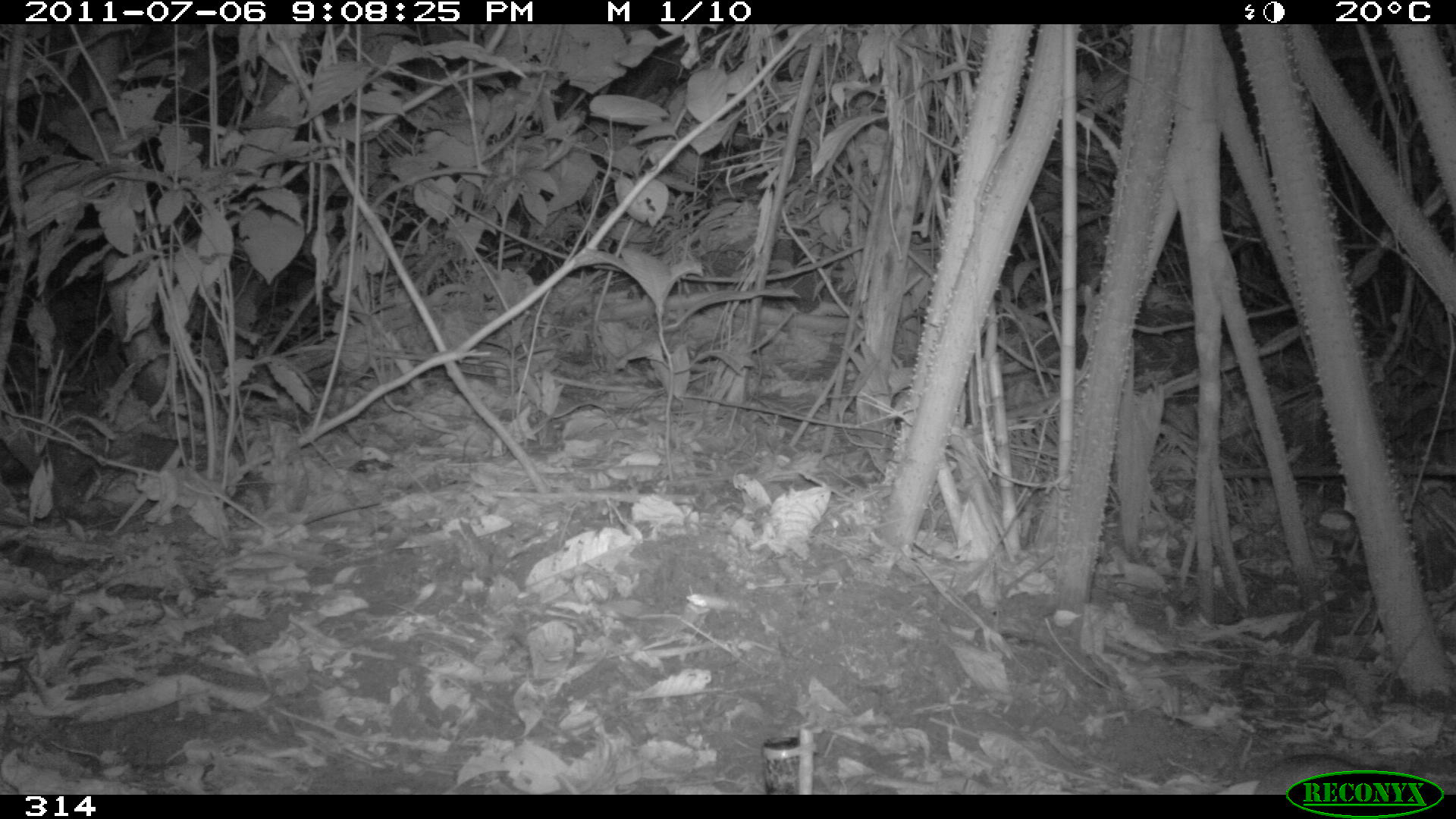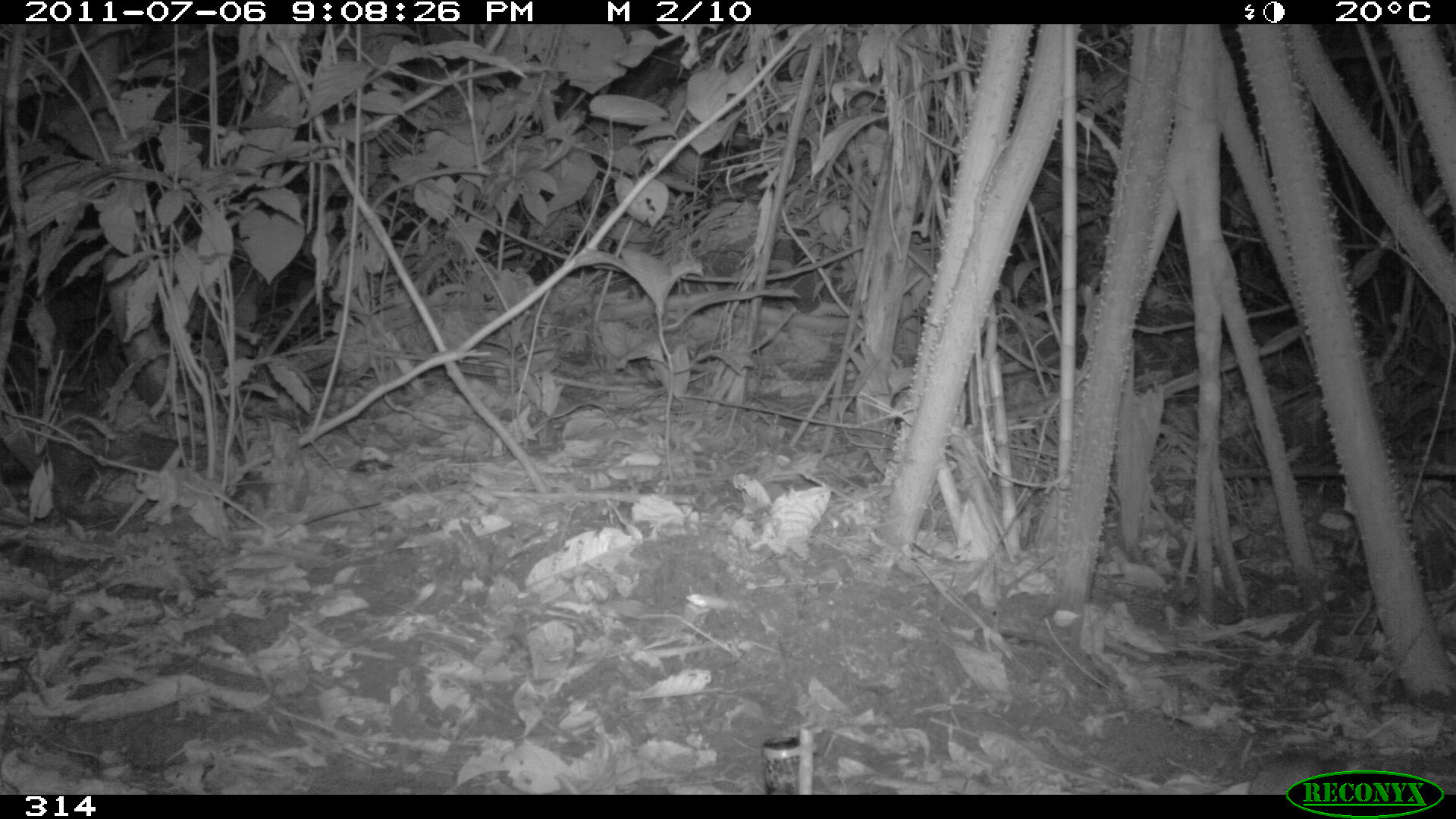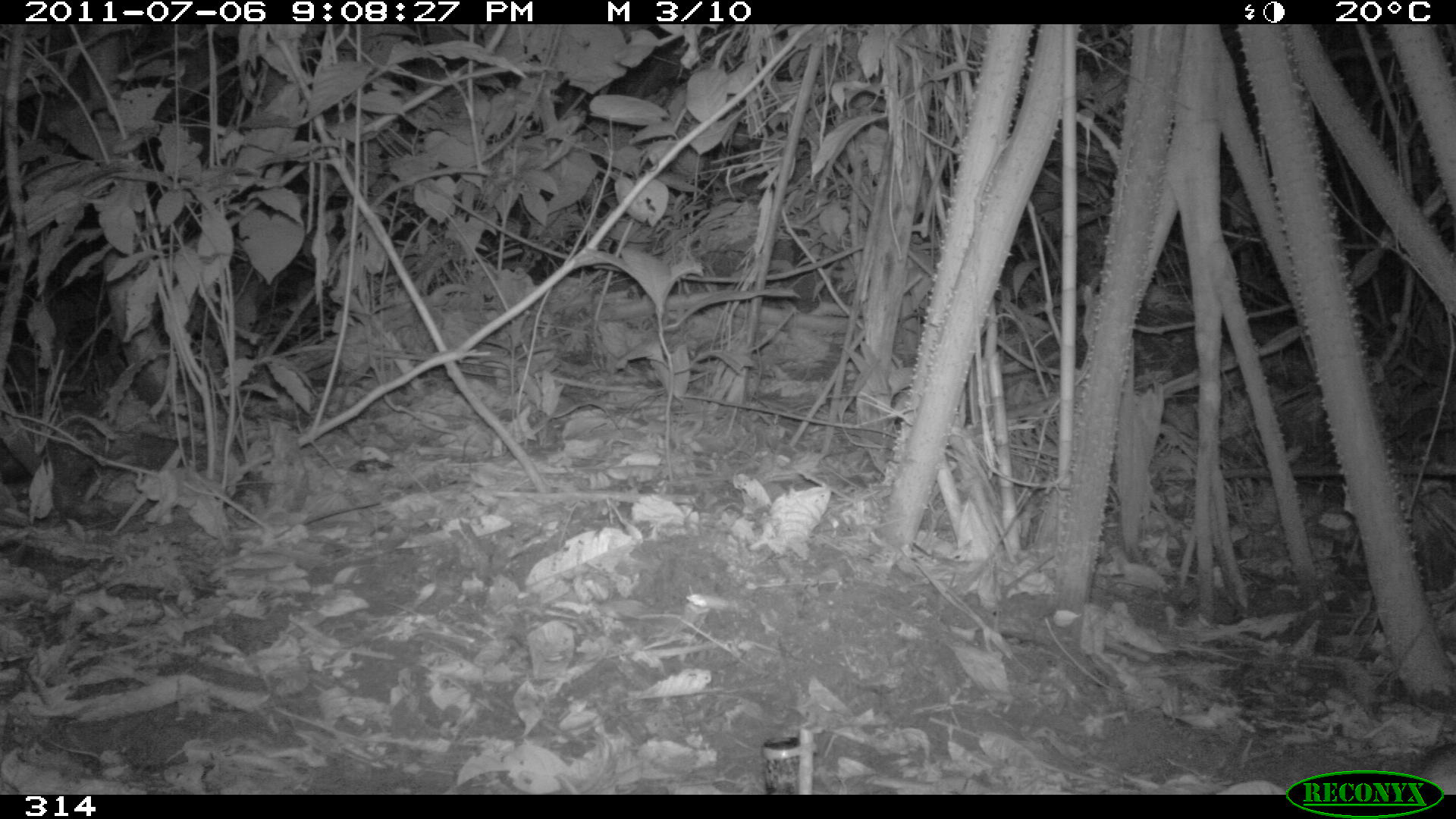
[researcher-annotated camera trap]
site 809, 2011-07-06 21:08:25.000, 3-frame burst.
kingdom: Animalia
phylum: Chordata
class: Mammalia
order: Rodentia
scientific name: Rodentia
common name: rodents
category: unknown rodent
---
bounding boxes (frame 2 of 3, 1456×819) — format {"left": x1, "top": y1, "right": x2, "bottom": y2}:
unknown rodent: {"left": 1247, "top": 752, "right": 1328, "bottom": 794}